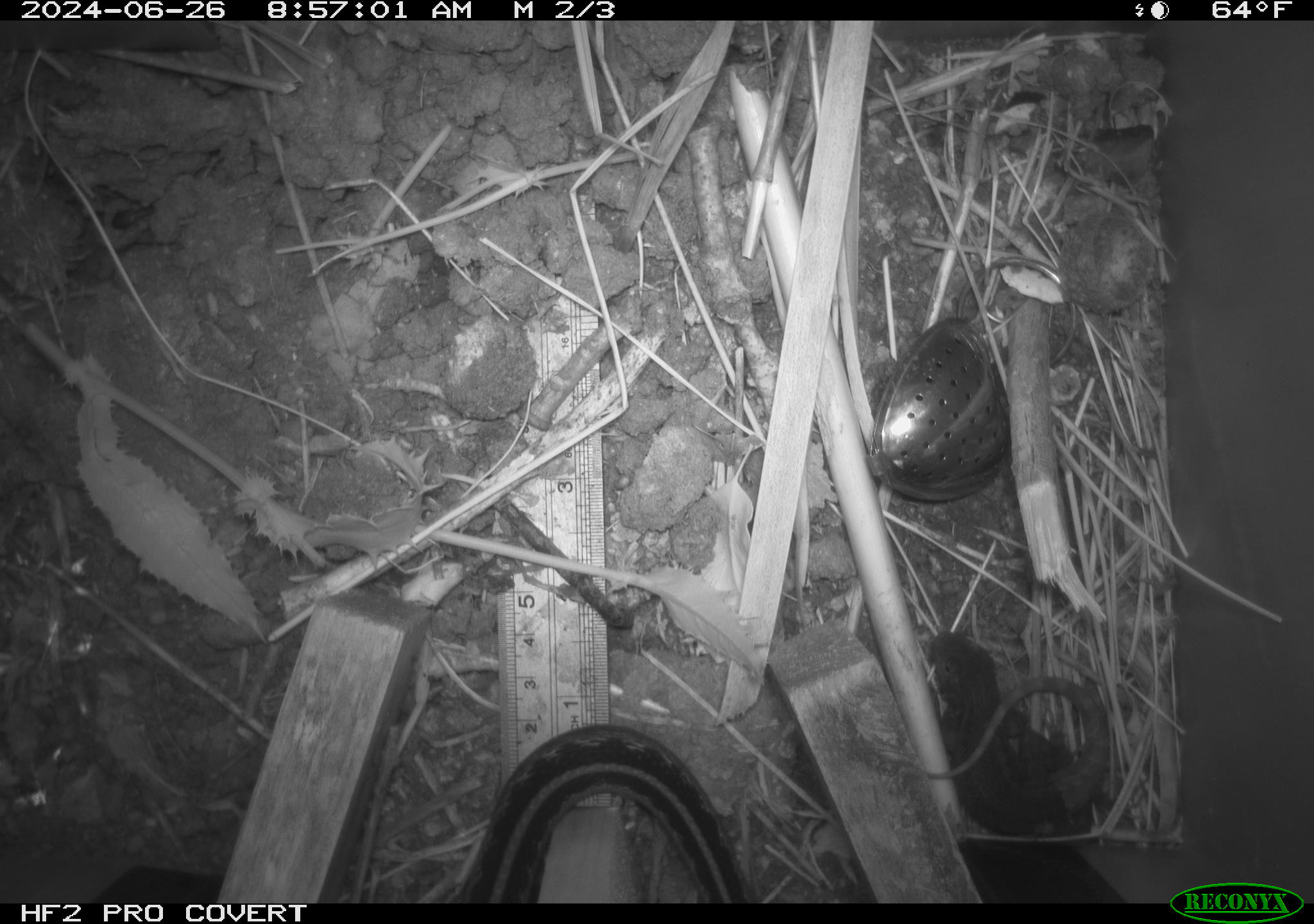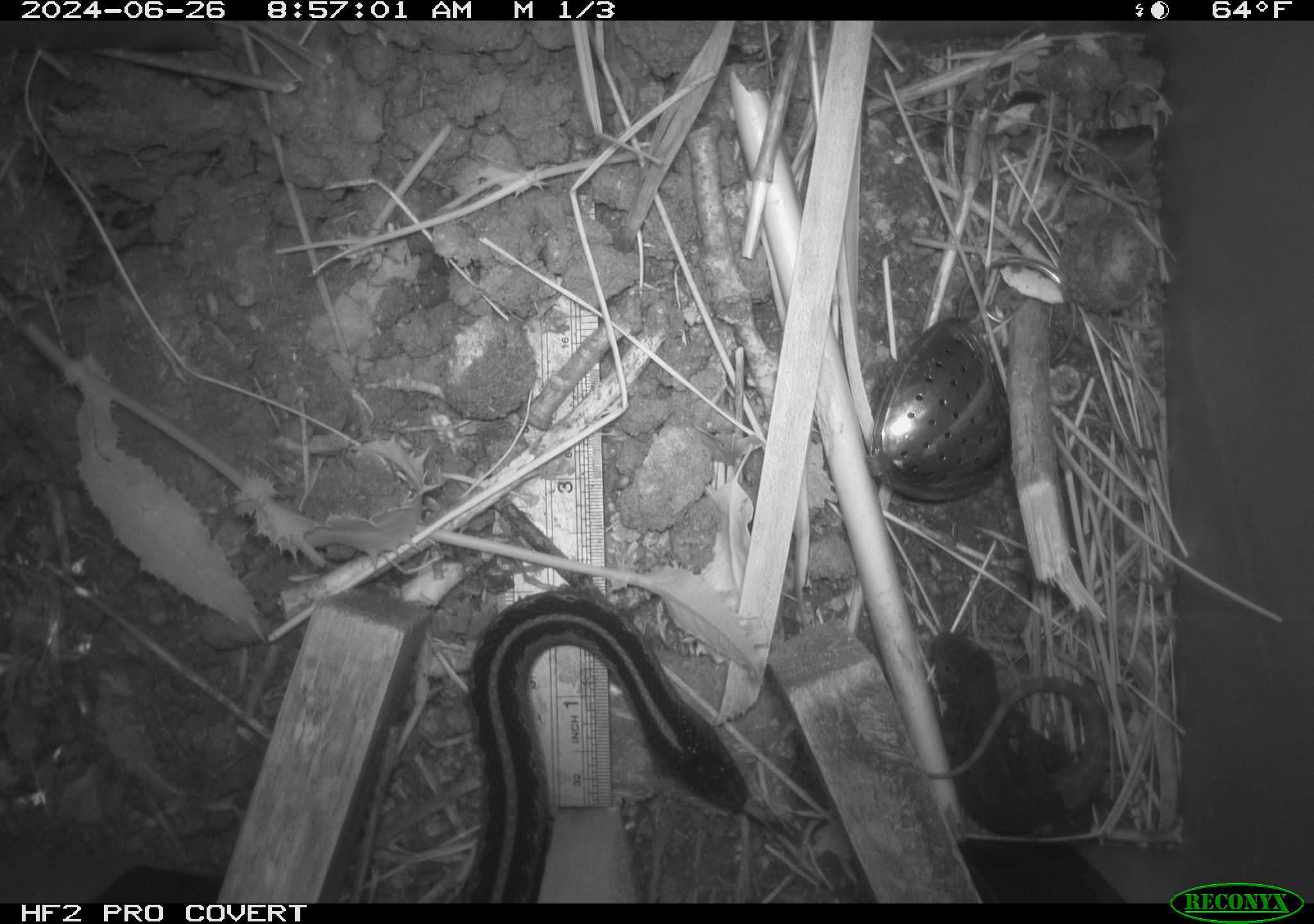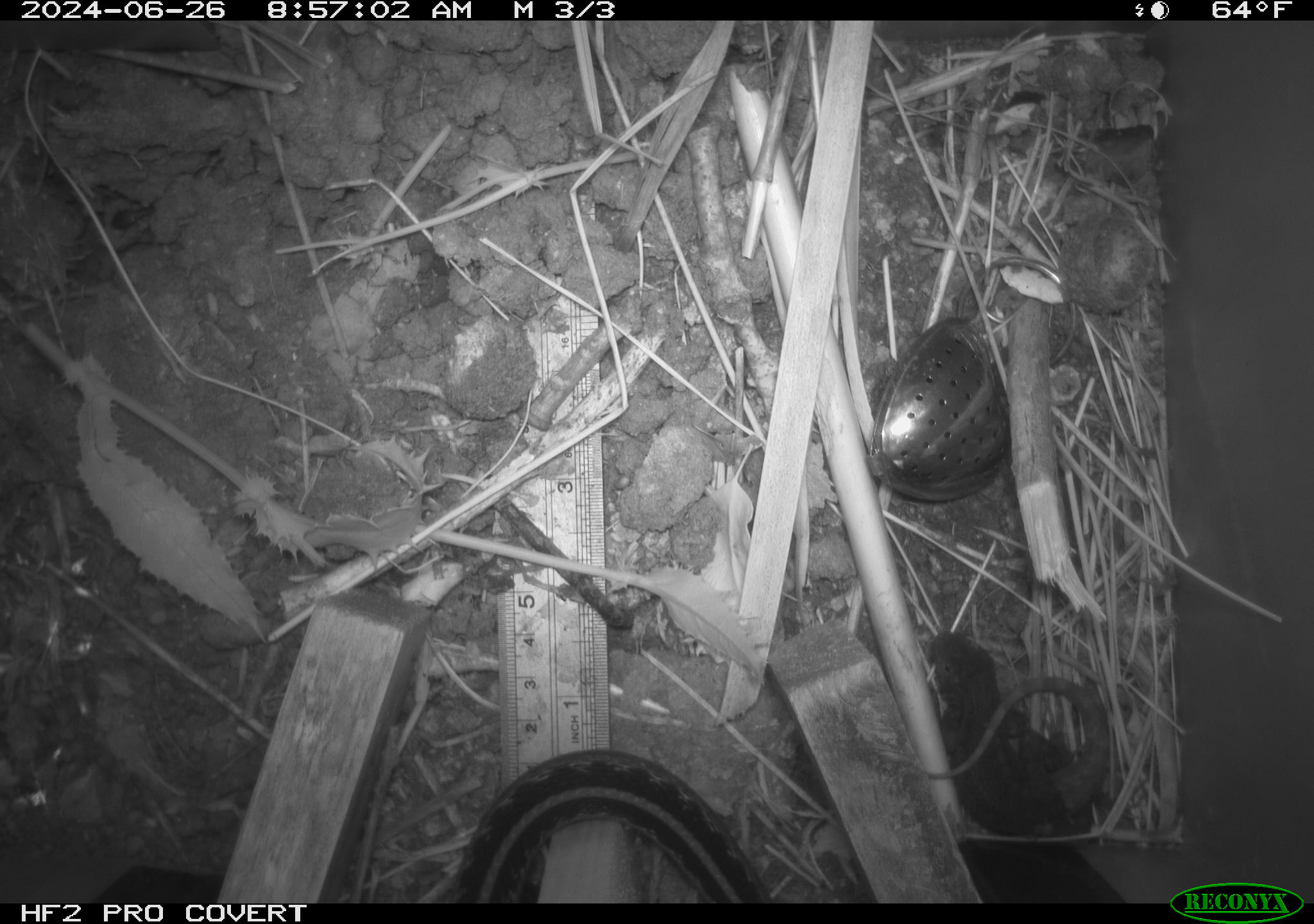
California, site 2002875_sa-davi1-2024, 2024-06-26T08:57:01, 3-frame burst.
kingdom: Animalia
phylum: Chordata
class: Reptilia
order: Squamata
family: Colubridae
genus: Thamnophis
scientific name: Thamnophis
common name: american gartersnakes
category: thamnophis species